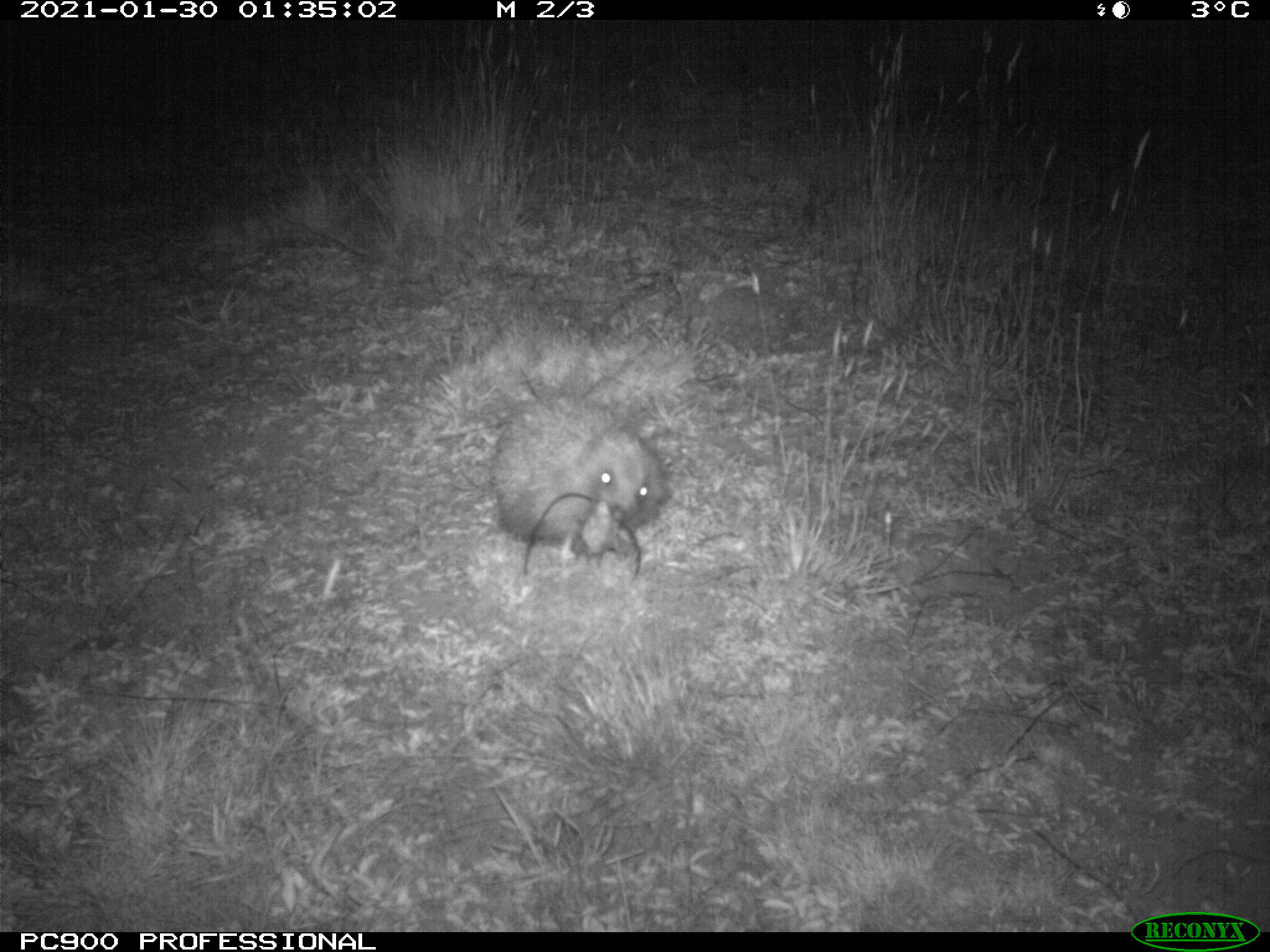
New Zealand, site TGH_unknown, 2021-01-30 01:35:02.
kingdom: Animalia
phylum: Chordata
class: Mammalia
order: Eulipotyphla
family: Erinaceidae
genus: Erinaceus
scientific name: Erinaceus europaeus europaeus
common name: european hedgehog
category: hedgehog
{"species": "hedgehog (european hedgehog) (Erinaceus europaeus europaeus)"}